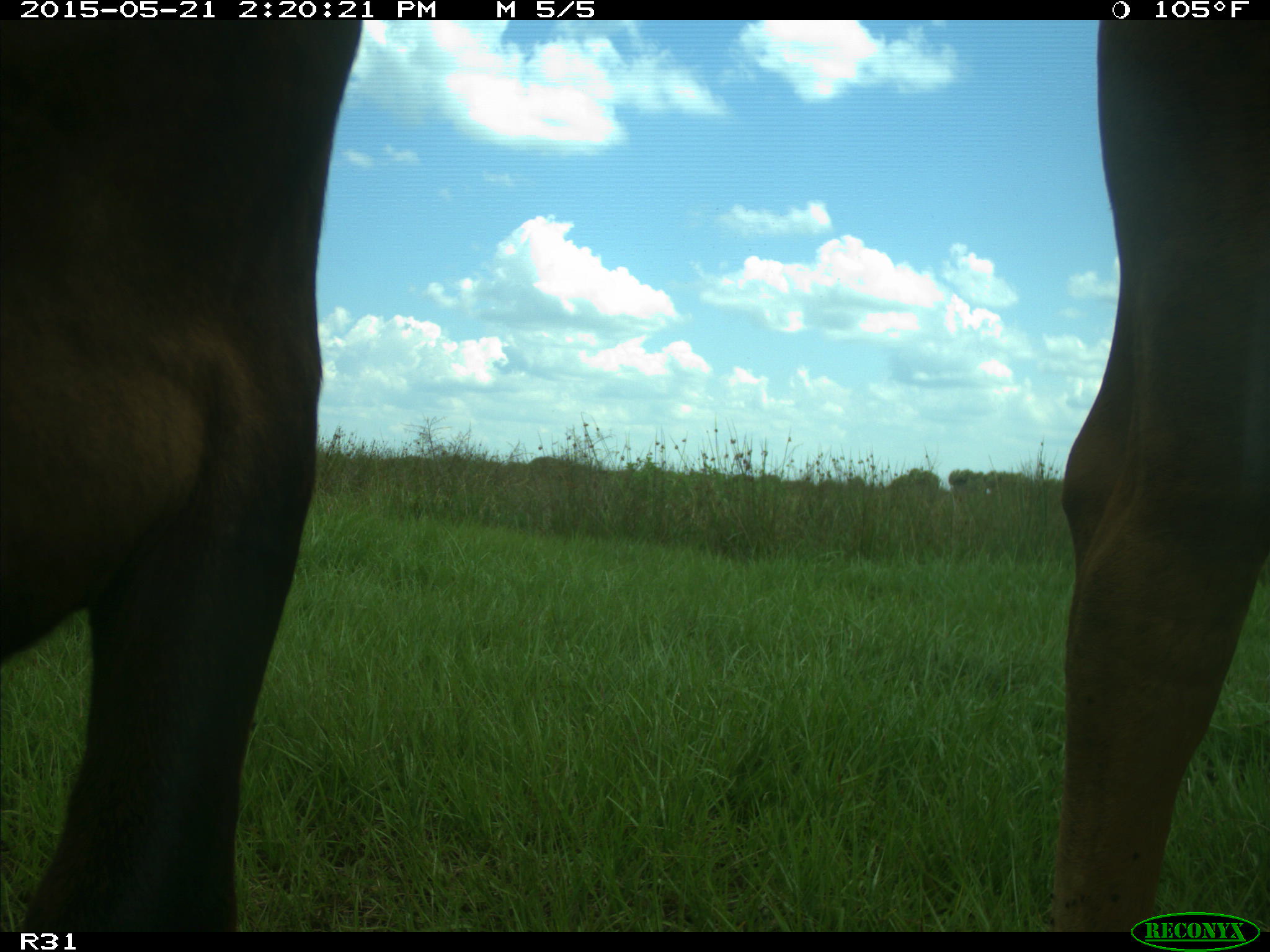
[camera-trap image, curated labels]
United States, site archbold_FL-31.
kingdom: Animalia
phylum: Chordata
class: Mammalia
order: Artiodactyla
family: Bovidae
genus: Bos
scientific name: Bos taurus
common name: domestic cow